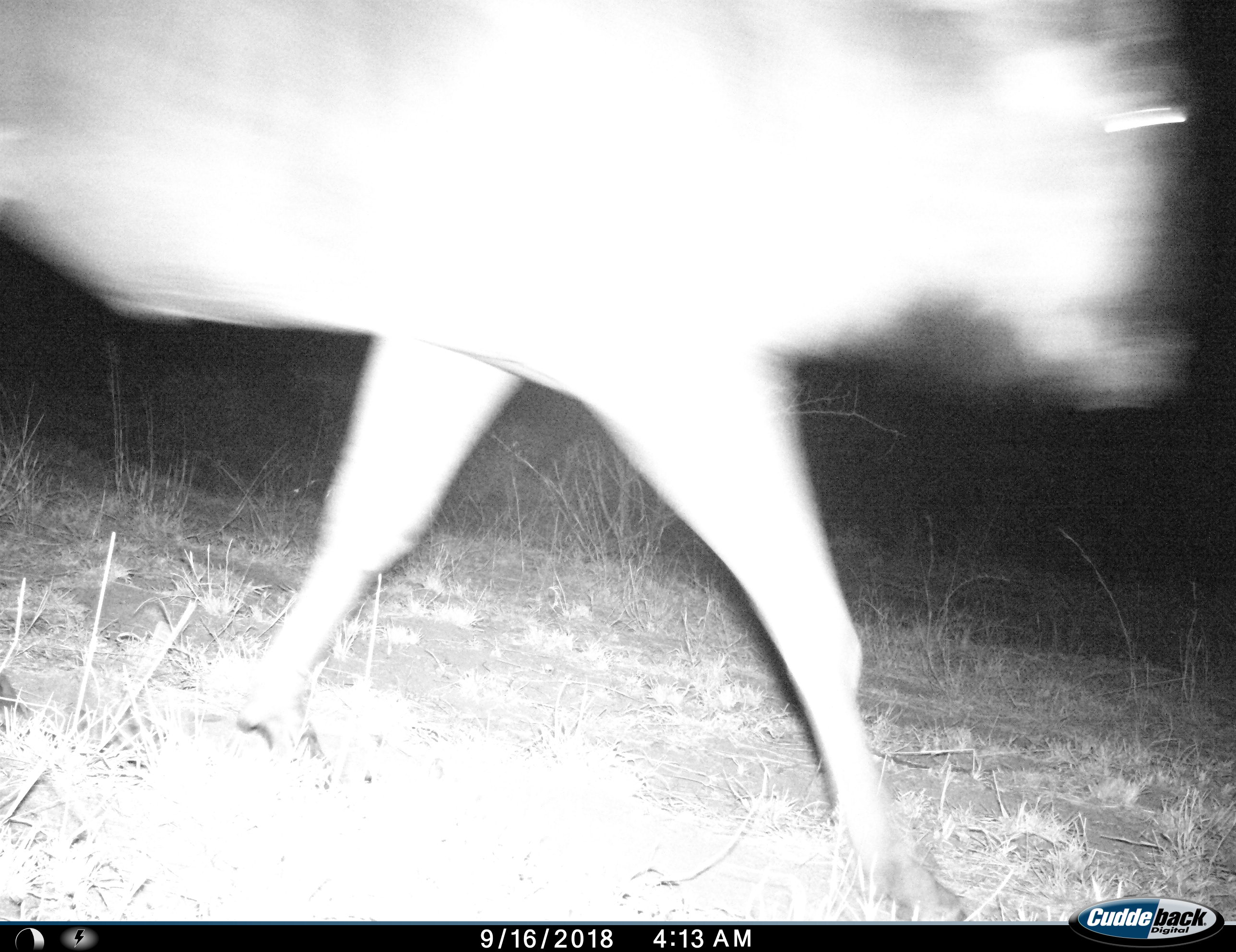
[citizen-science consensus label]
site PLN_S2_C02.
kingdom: Animalia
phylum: Chordata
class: Mammalia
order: Artiodactyla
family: Bovidae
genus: Connochaetes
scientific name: Connochaetes taurinus taurinus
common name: blue wildebeest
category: wildebeestblue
Wildebeestblue (blue wildebeest) (Connochaetes taurinus taurinus), count 1. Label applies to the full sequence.